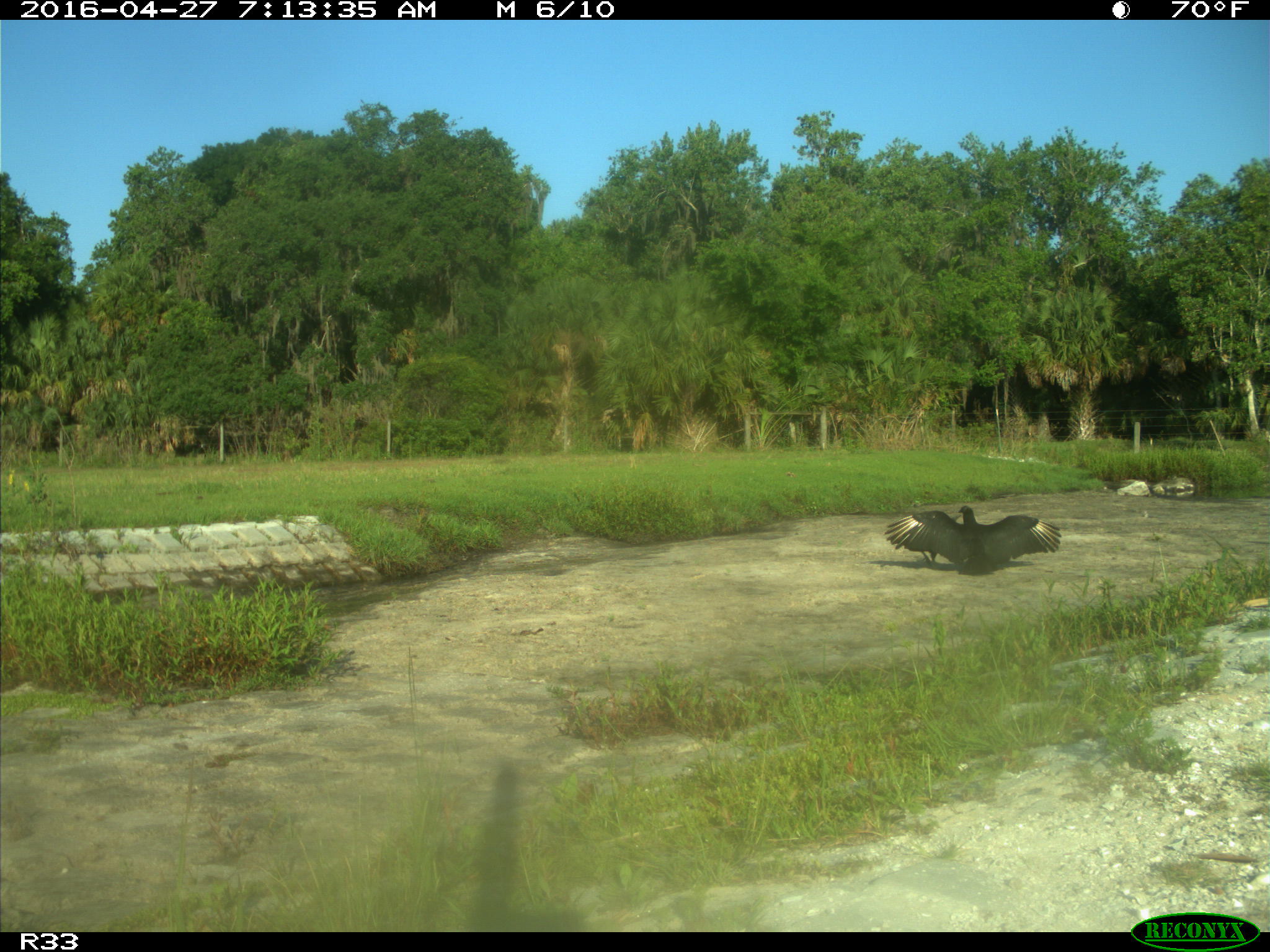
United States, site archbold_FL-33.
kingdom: Animalia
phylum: Chordata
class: Aves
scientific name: Aves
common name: birds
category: unidentified bird